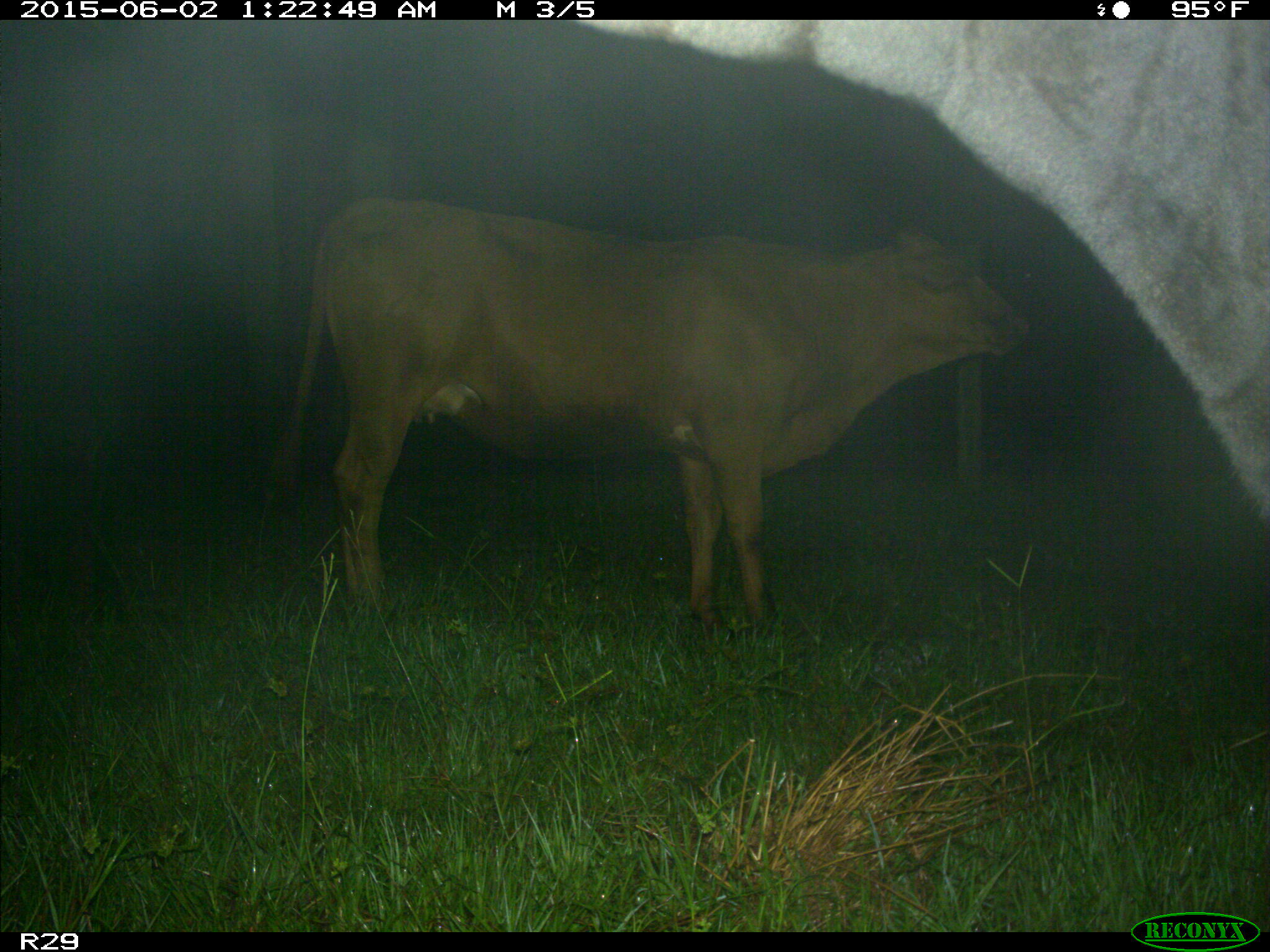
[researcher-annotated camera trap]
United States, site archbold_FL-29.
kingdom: Animalia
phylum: Chordata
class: Mammalia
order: Artiodactyla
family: Bovidae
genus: Bos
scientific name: Bos taurus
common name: domestic cow